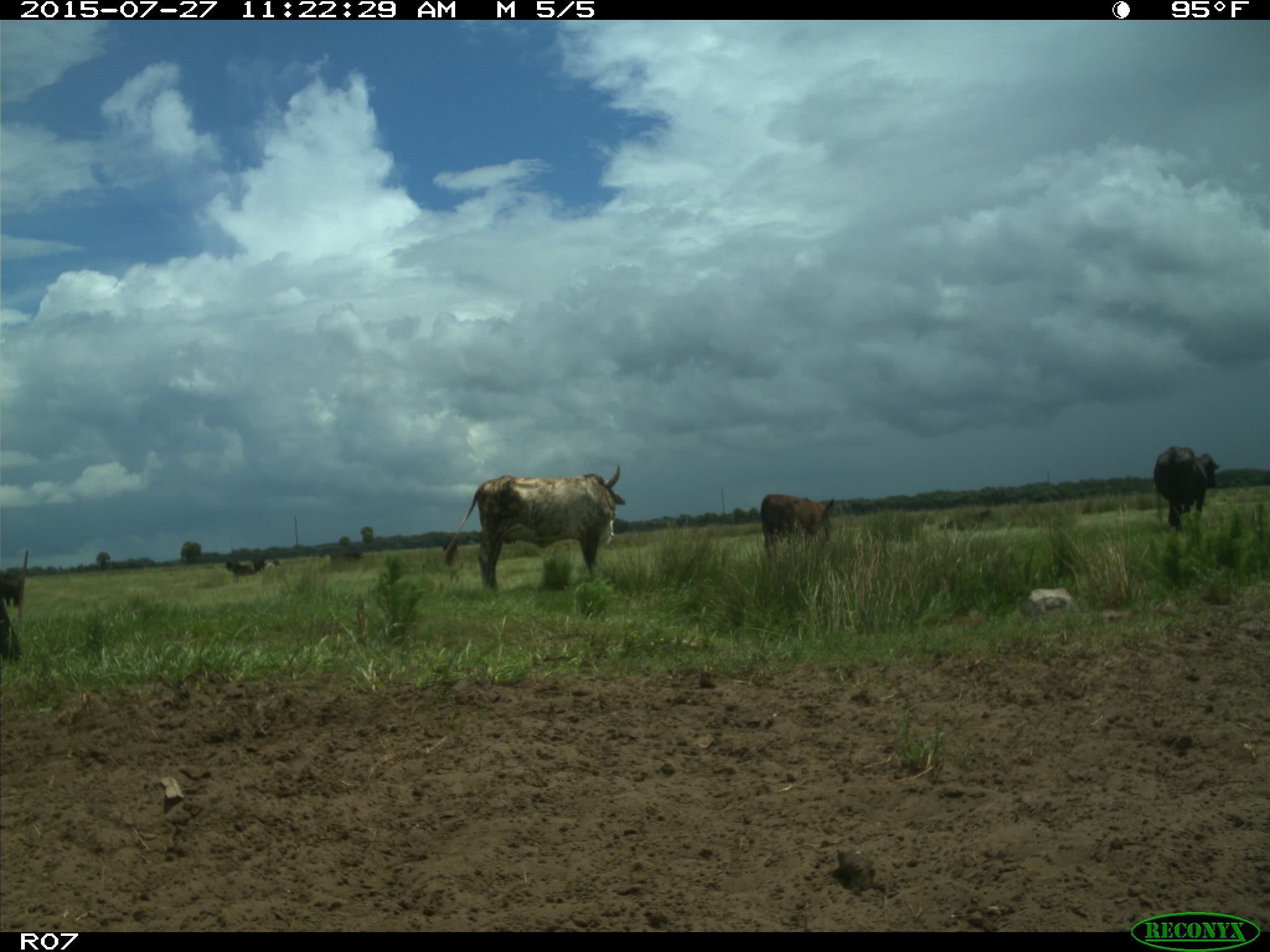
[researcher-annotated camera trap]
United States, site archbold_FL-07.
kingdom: Animalia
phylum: Chordata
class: Mammalia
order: Artiodactyla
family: Bovidae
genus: Bos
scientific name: Bos taurus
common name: domestic cow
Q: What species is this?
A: Bos taurus (domestic cow).